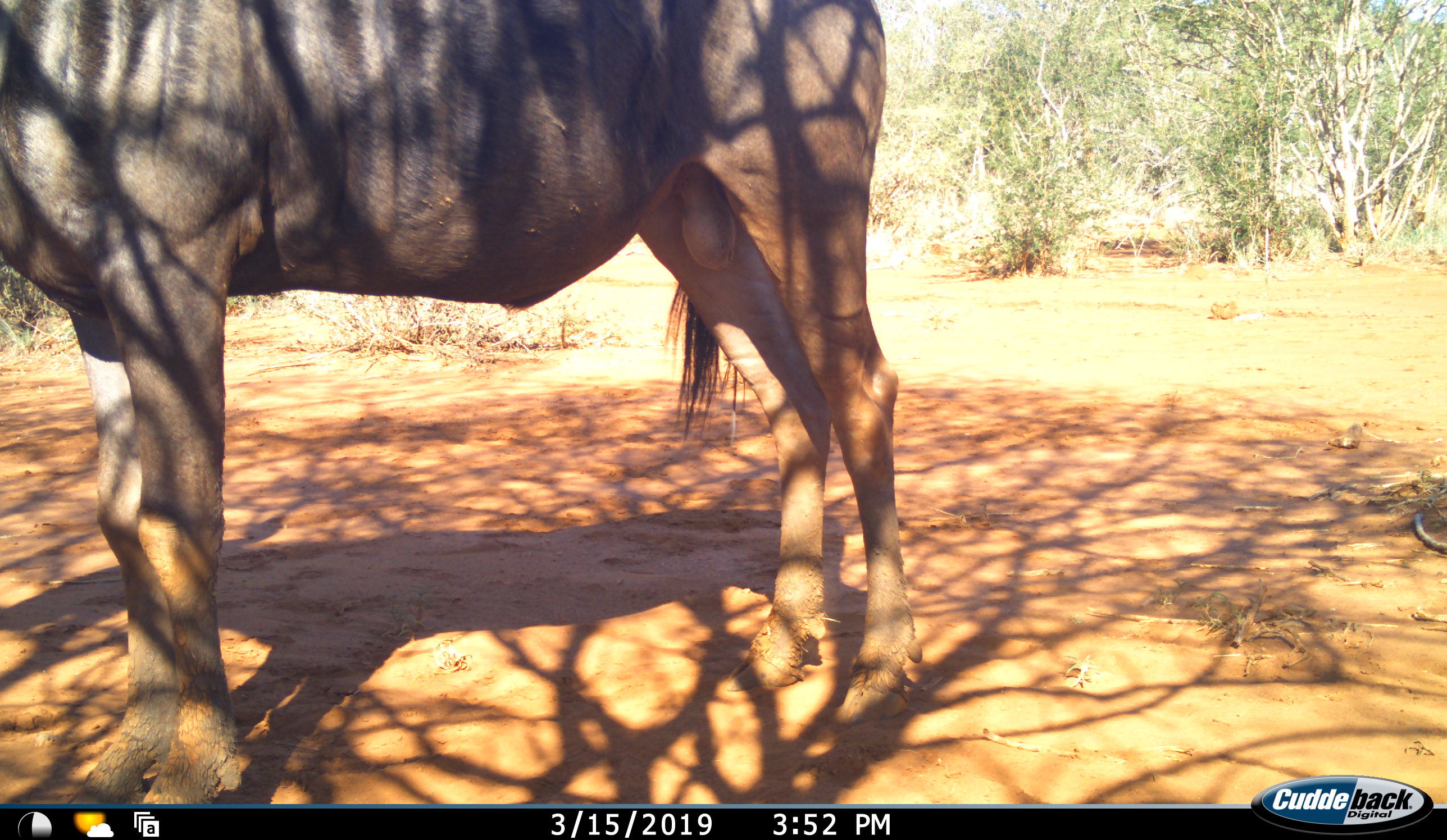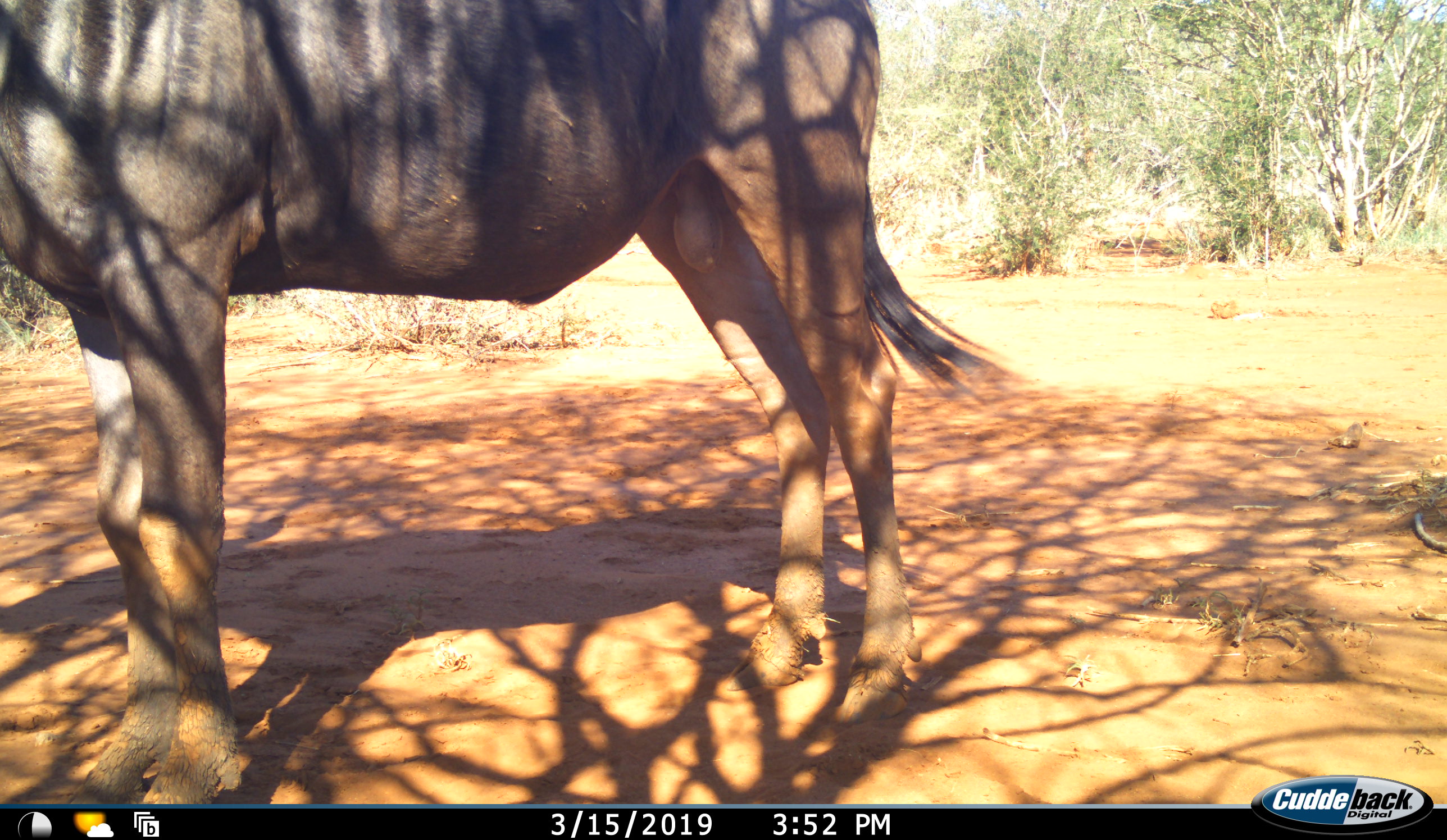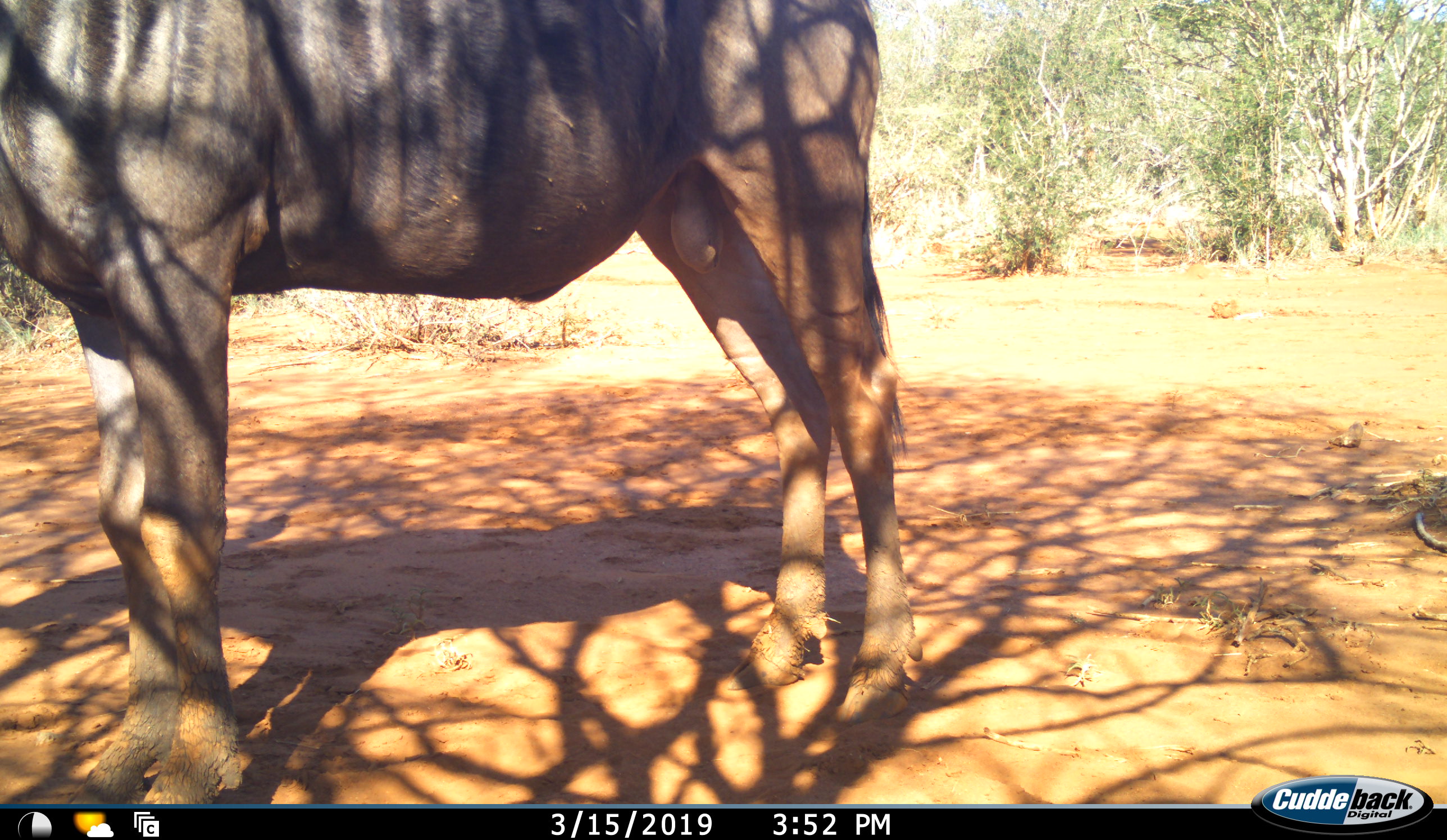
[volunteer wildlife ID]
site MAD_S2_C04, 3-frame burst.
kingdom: Animalia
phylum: Chordata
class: Mammalia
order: Artiodactyla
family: Bovidae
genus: Connochaetes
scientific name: Connochaetes taurinus taurinus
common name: blue wildebeest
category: wildebeestblue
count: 1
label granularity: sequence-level